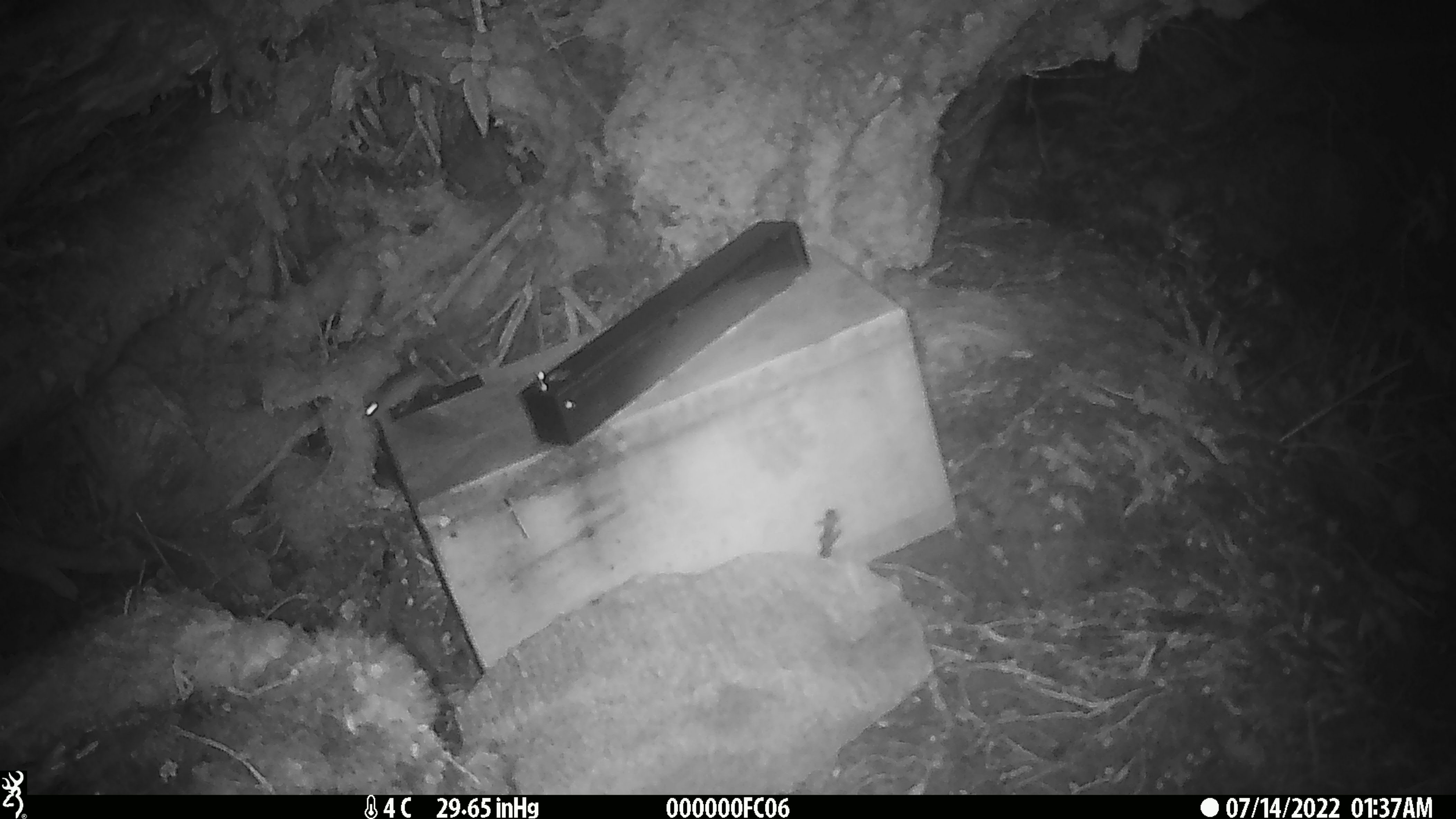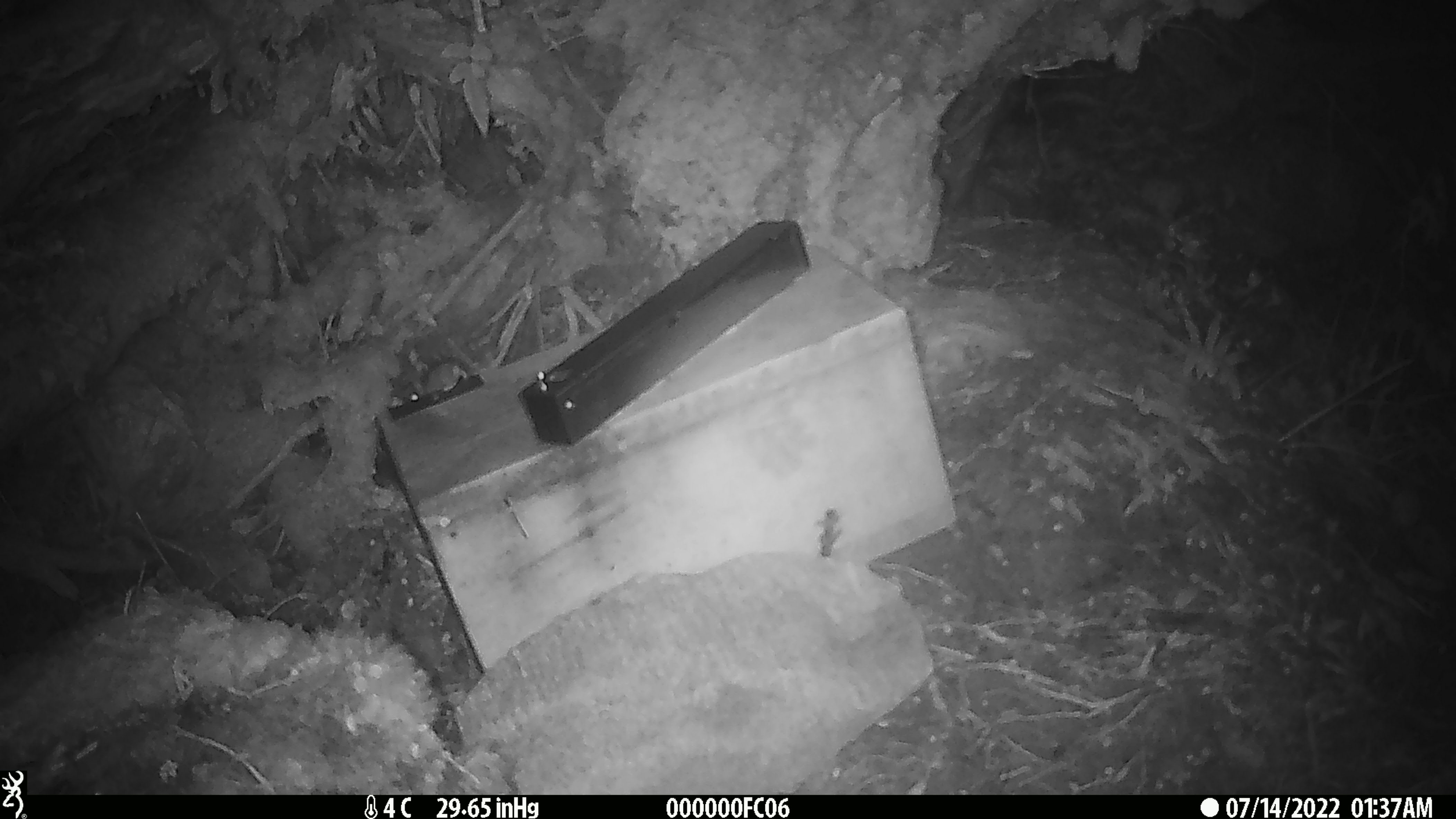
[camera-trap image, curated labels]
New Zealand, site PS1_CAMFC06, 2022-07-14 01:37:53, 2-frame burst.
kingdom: Animalia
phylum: Chordata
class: Mammalia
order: Rodentia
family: Muridae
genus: Mus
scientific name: Mus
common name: mouse